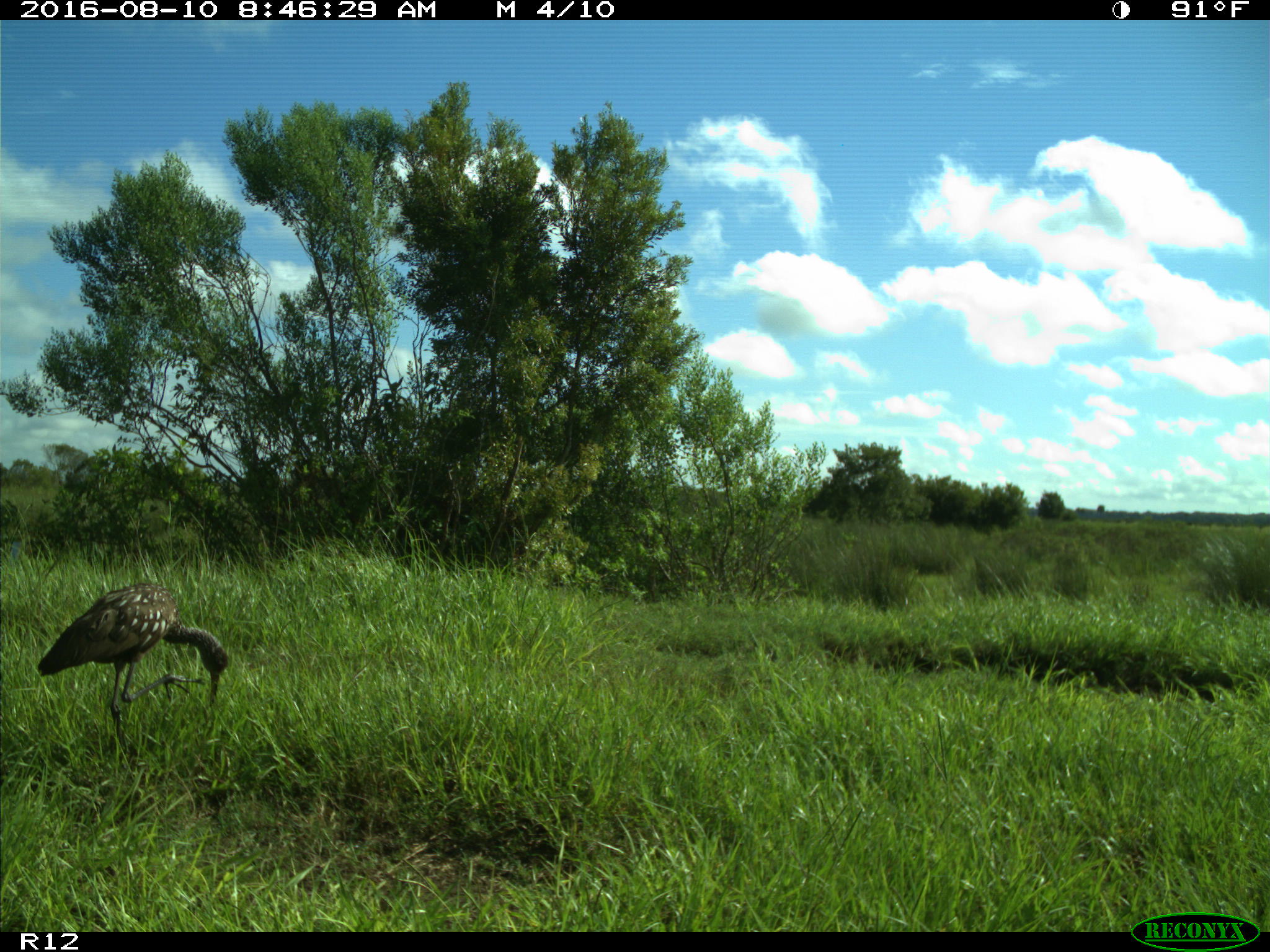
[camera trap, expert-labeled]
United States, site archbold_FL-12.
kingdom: Animalia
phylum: Chordata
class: Aves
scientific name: Aves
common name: birds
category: unidentified bird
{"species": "unidentified bird (birds) (Aves)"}